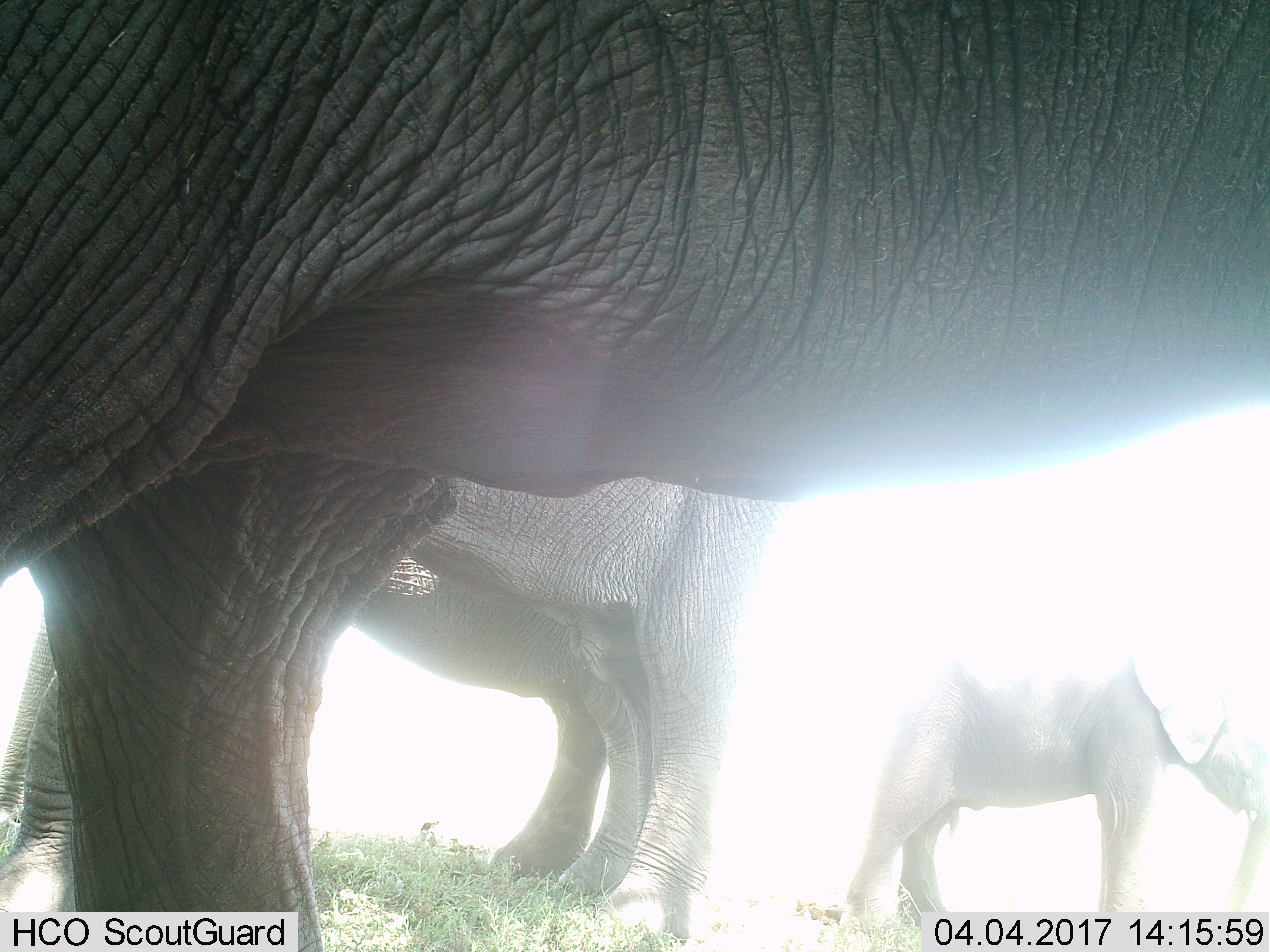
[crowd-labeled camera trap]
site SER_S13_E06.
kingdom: Animalia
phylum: Chordata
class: Mammalia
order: Proboscidea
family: Elephantidae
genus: Loxodonta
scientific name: Loxodonta africana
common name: african bush elephant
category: elephant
Elephant (african bush elephant) (Loxodonta africana), count 4. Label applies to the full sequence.